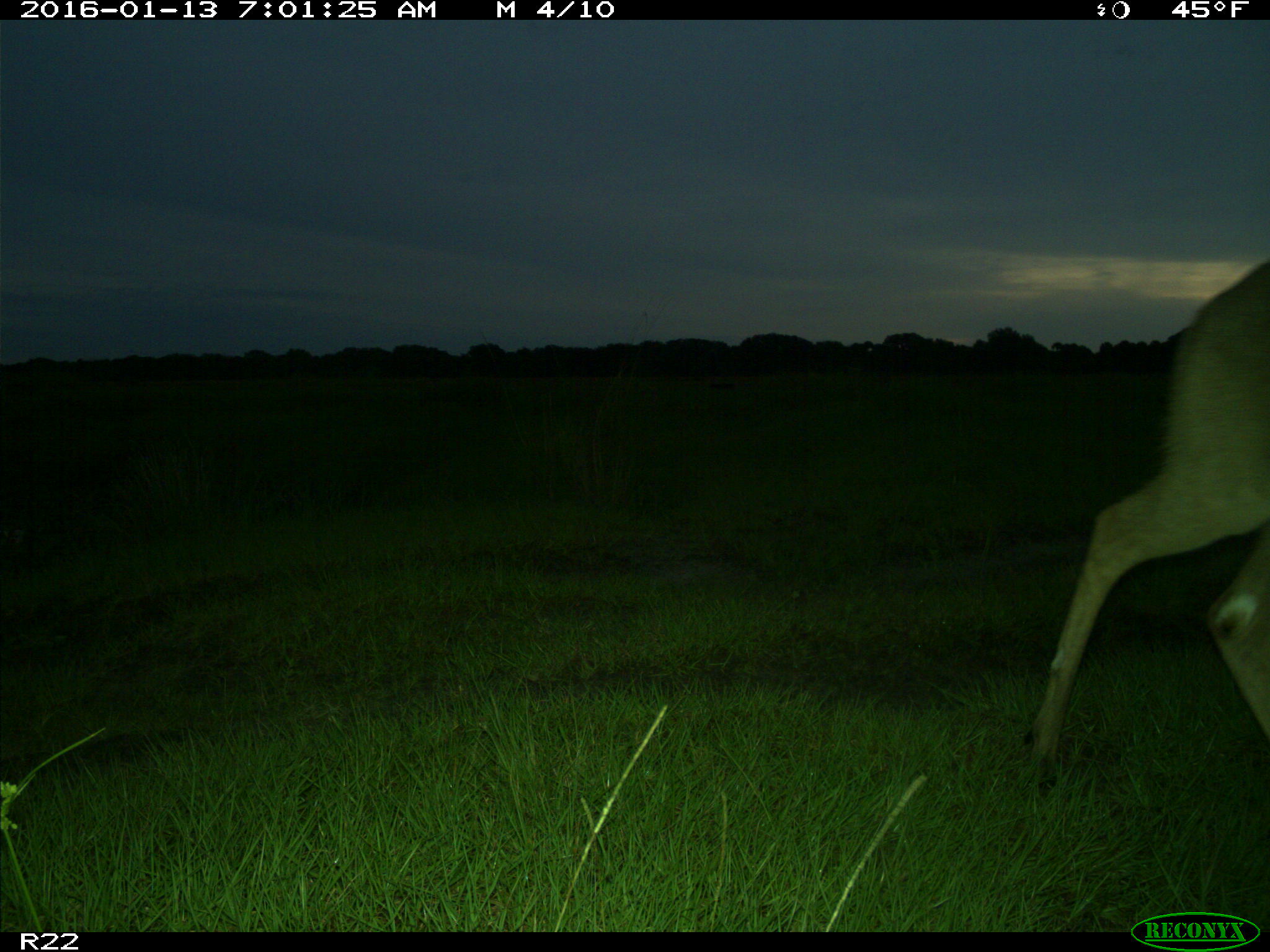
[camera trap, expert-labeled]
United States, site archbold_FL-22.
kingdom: Animalia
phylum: Chordata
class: Mammalia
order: Artiodactyla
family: Cervidae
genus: Odocoileus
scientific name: Odocoileus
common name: deer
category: unidentified deer